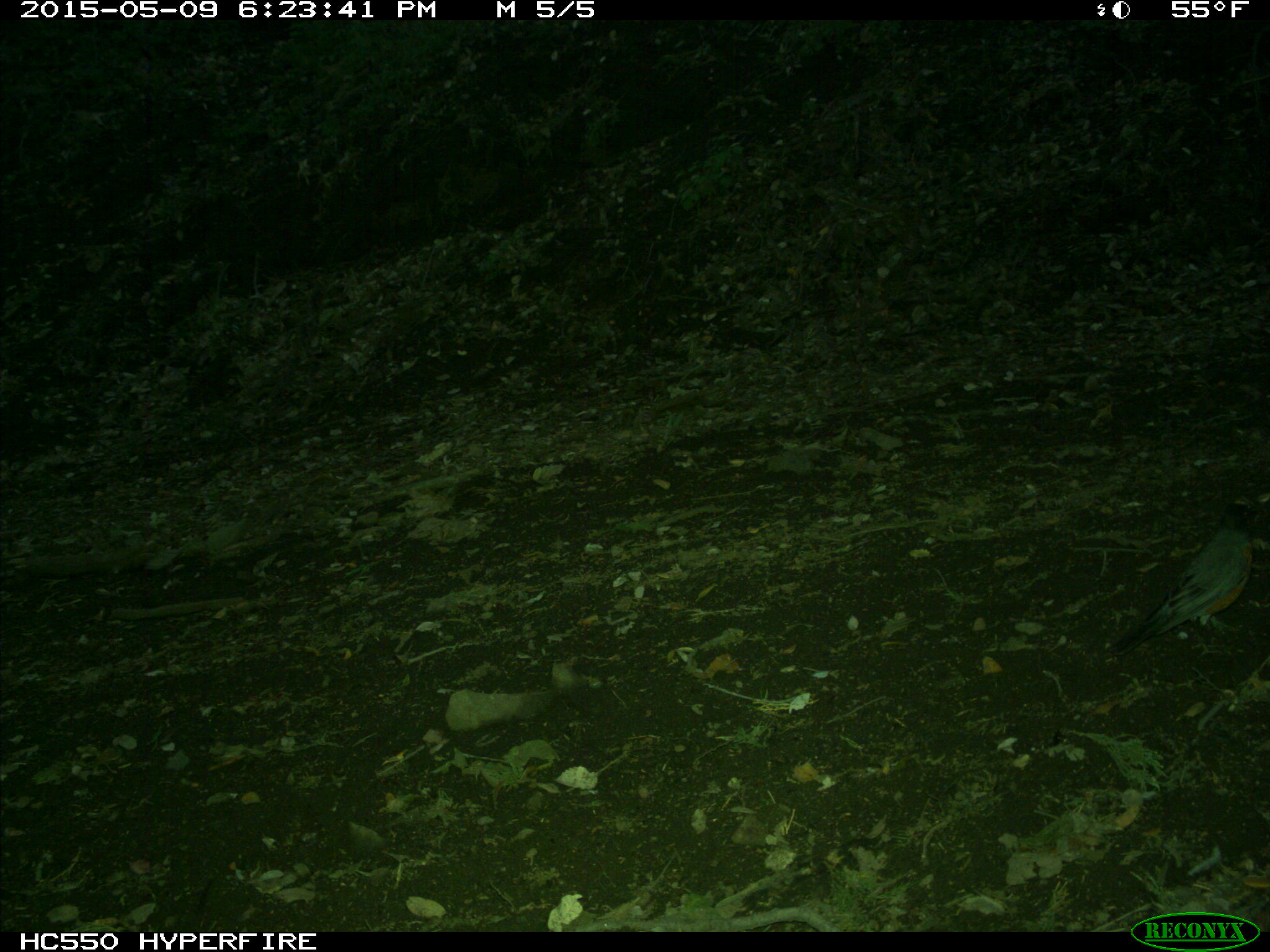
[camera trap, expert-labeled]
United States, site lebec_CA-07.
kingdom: Animalia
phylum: Chordata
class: Aves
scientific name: Aves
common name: birds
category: unidentified bird